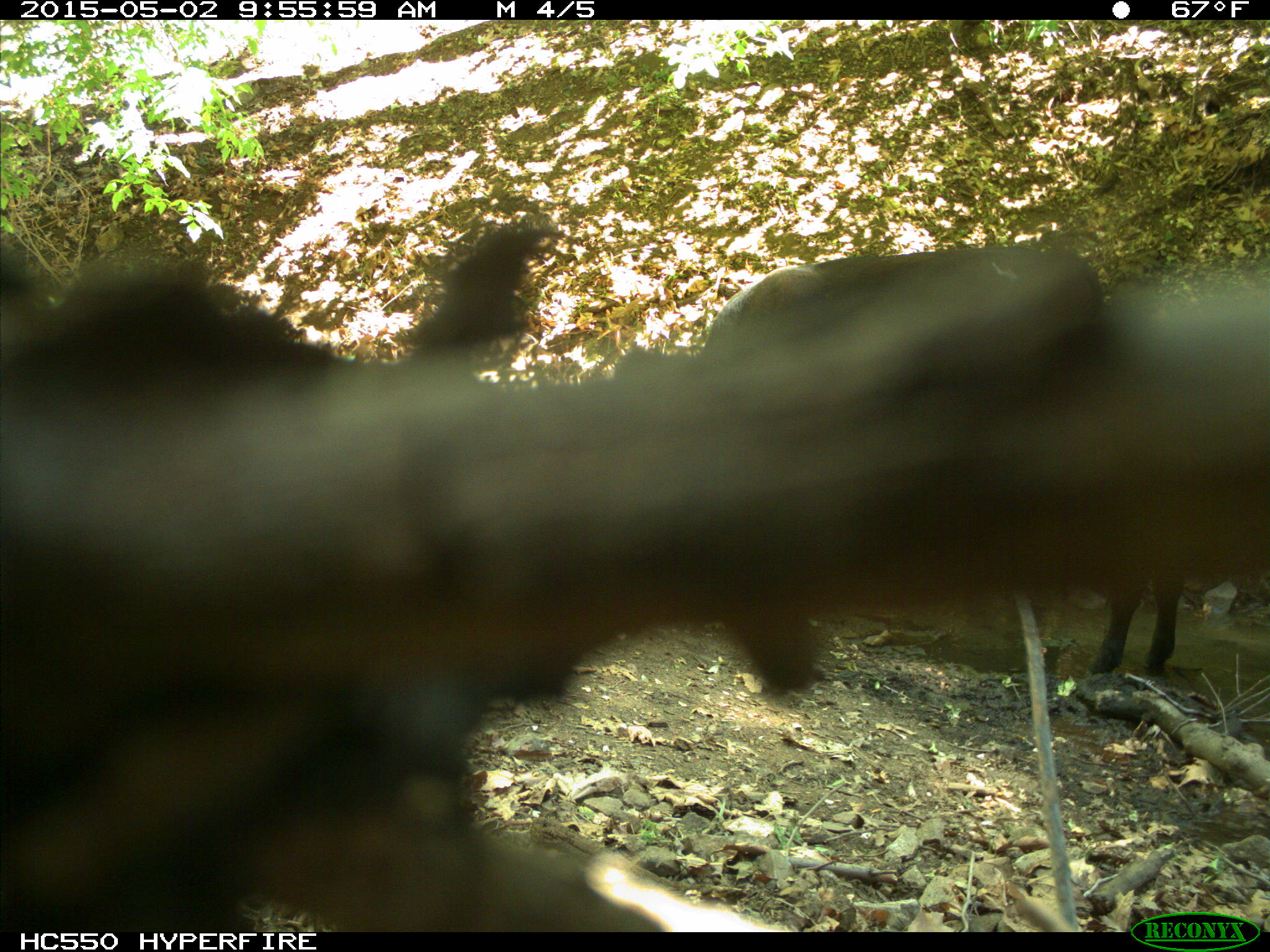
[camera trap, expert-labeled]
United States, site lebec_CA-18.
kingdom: Animalia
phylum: Chordata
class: Mammalia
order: Artiodactyla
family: Bovidae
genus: Bos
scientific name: Bos taurus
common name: domestic cow